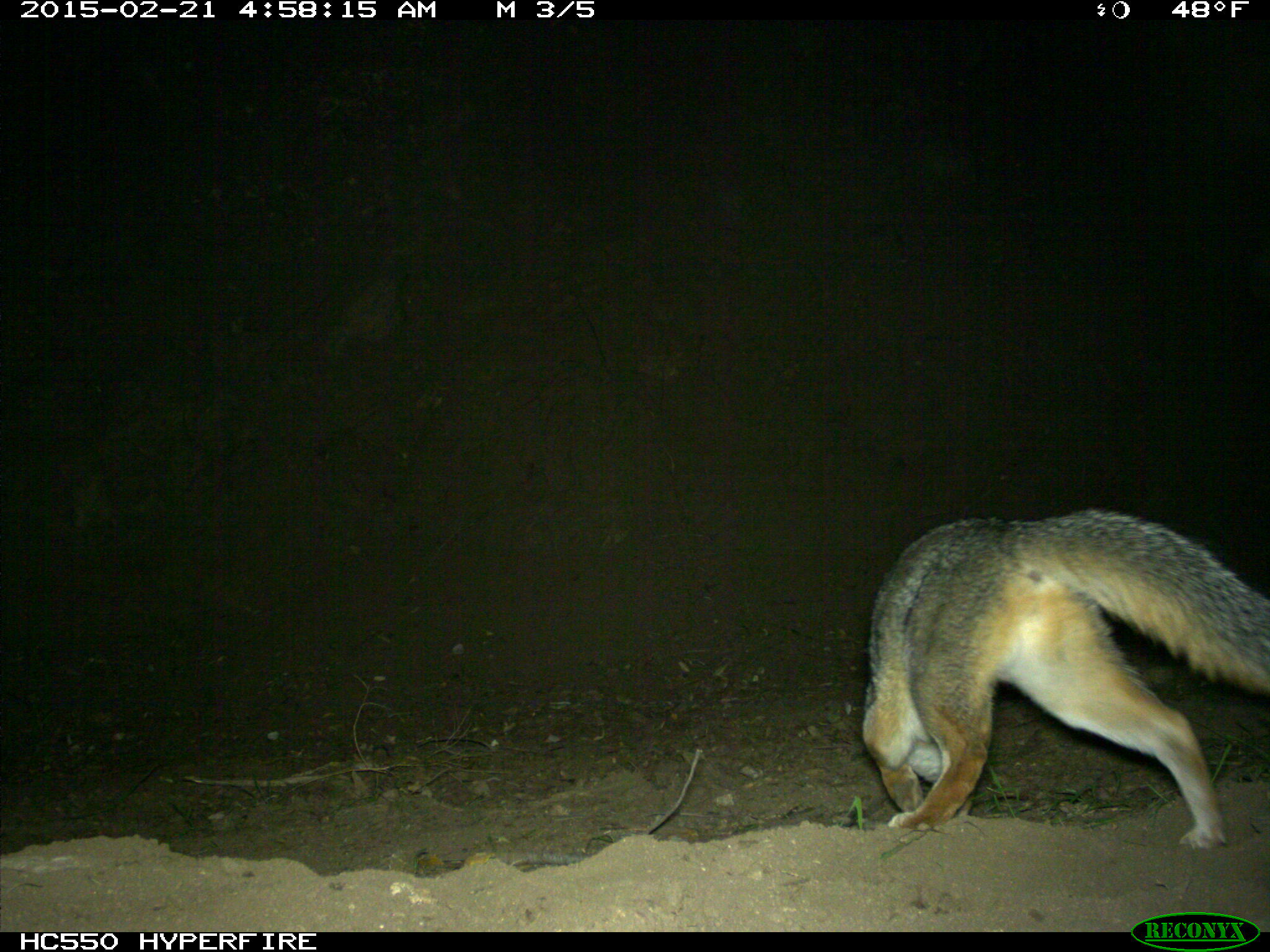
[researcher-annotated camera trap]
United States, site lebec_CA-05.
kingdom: Animalia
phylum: Chordata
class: Mammalia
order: Carnivora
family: Canidae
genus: Urocyon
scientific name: Urocyon cinereoargenteus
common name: gray fox